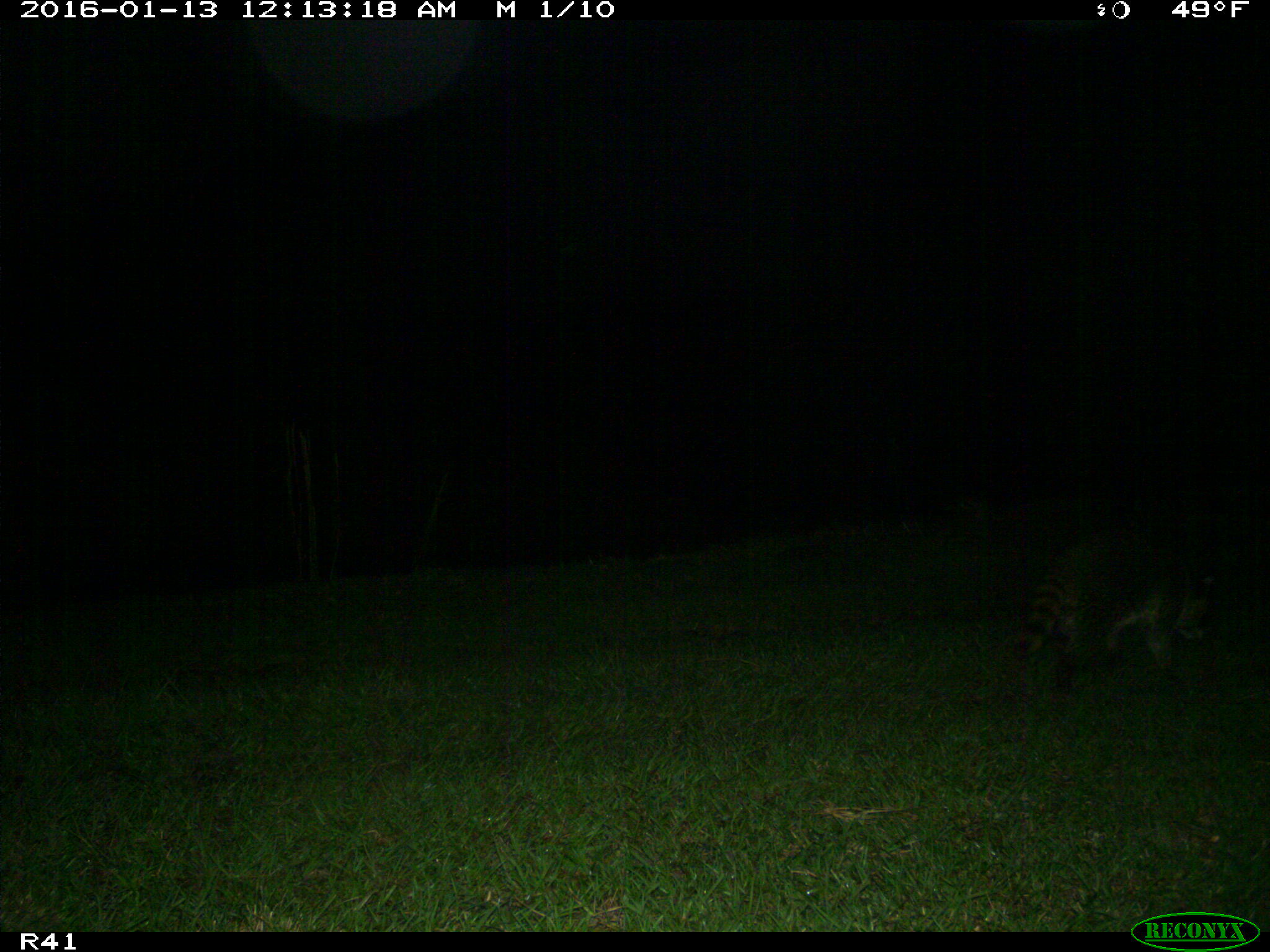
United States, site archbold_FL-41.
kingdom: Animalia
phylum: Chordata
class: Mammalia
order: Carnivora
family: Procyonidae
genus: Procyon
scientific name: Procyon lotor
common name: common raccoon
Procyon lotor (common raccoon).